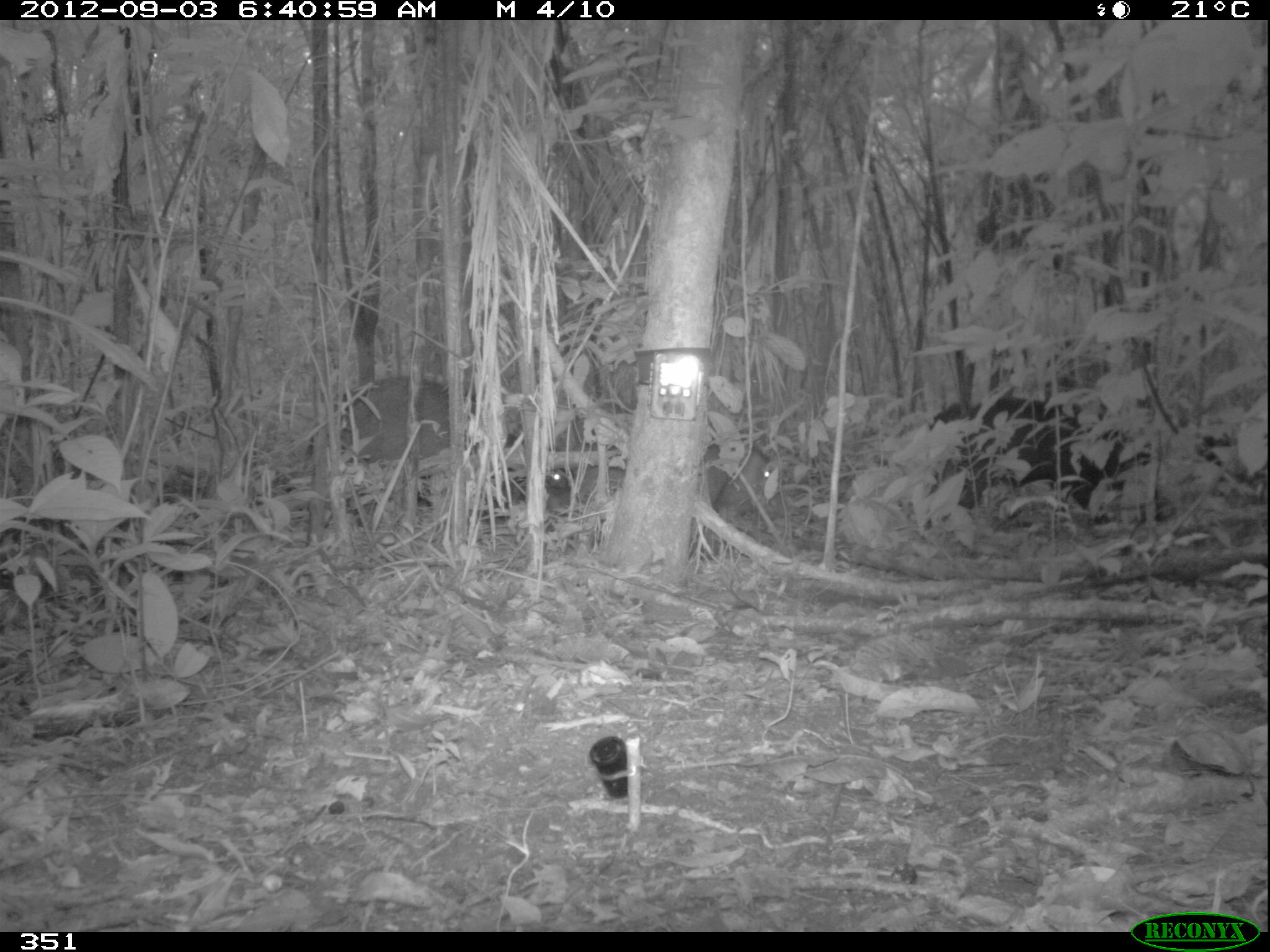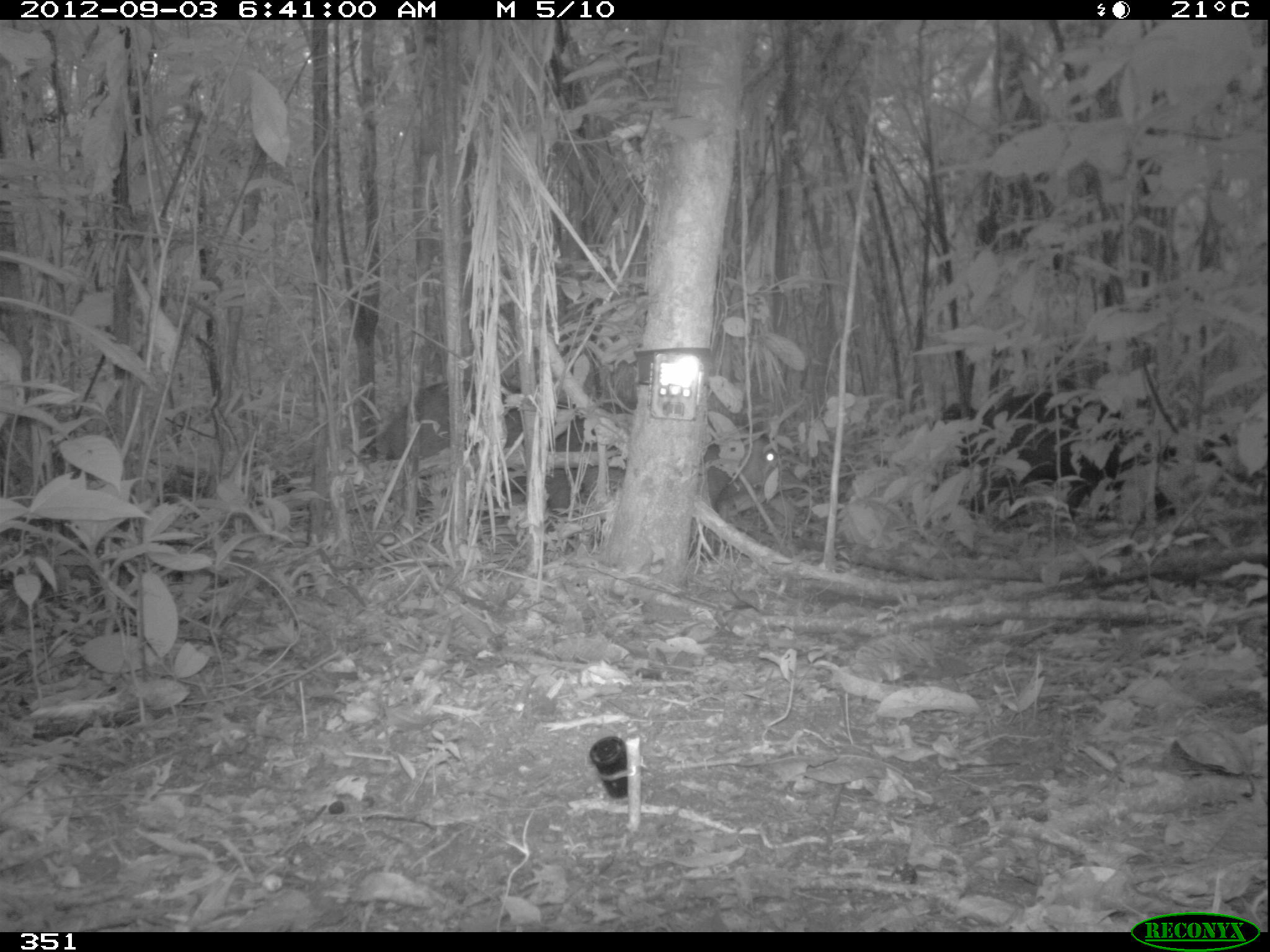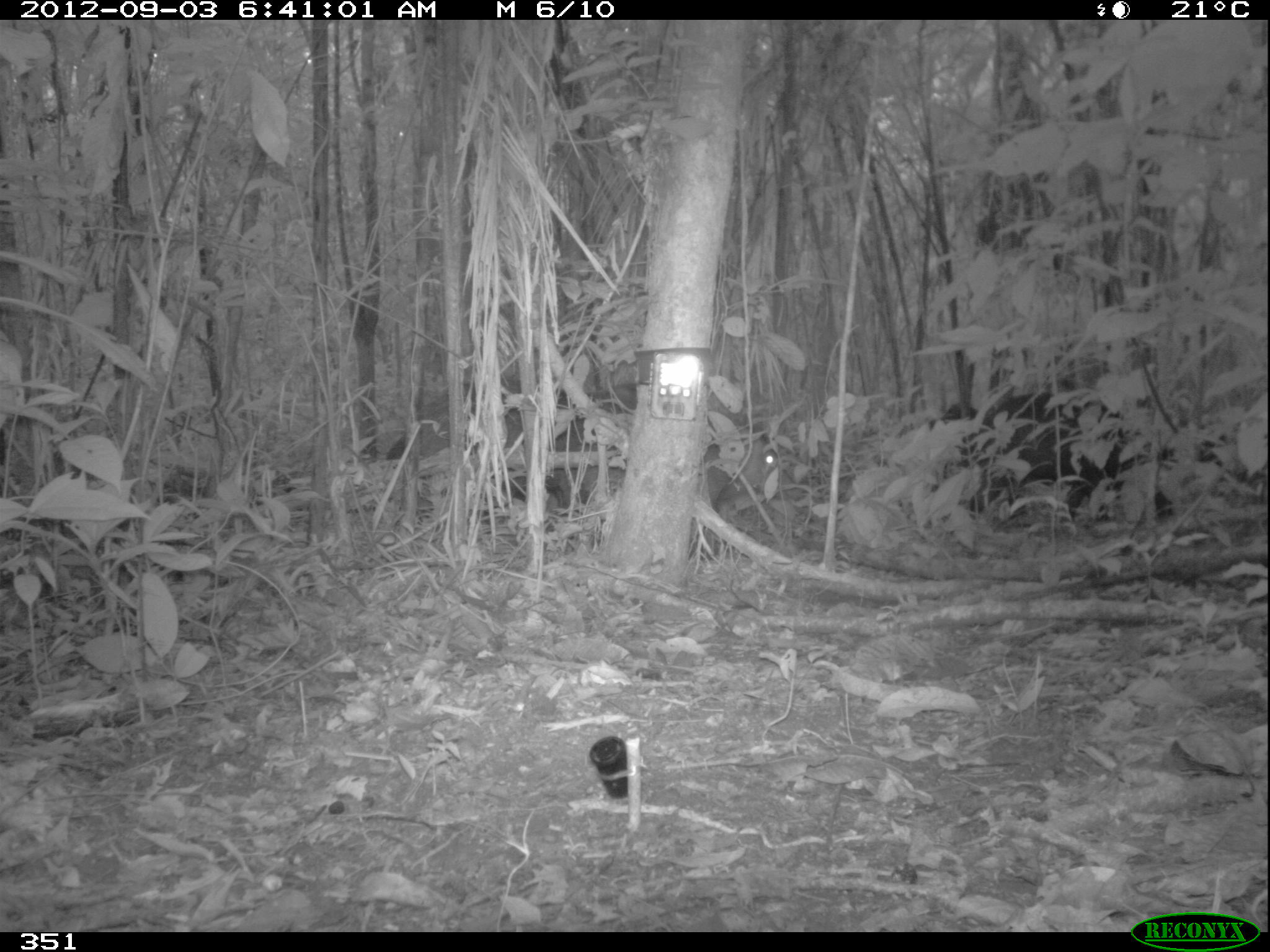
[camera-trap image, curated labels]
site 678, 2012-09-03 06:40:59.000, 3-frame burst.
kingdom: Animalia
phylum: Chordata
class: Mammalia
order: Artiodactyla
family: Tayassuidae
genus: Tayassu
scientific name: Tayassu pecari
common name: white-lipped peccary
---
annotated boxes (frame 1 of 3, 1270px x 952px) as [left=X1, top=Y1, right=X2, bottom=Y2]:
tayassu pecari: [left=924, top=403, right=1159, bottom=529]; [left=572, top=440, right=771, bottom=516]; [left=309, top=374, right=476, bottom=455]; [left=483, top=432, right=577, bottom=534]; [left=928, top=398, right=1063, bottom=429]; [left=1195, top=435, right=1228, bottom=465]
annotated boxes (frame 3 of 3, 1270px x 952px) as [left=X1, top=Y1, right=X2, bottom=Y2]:
tayassu pecari: [left=967, top=405, right=1173, bottom=528]; [left=545, top=414, right=776, bottom=517]; [left=384, top=389, right=574, bottom=473]; [left=929, top=391, right=1117, bottom=426]; [left=584, top=381, right=734, bottom=418]; [left=1159, top=426, right=1225, bottom=467]